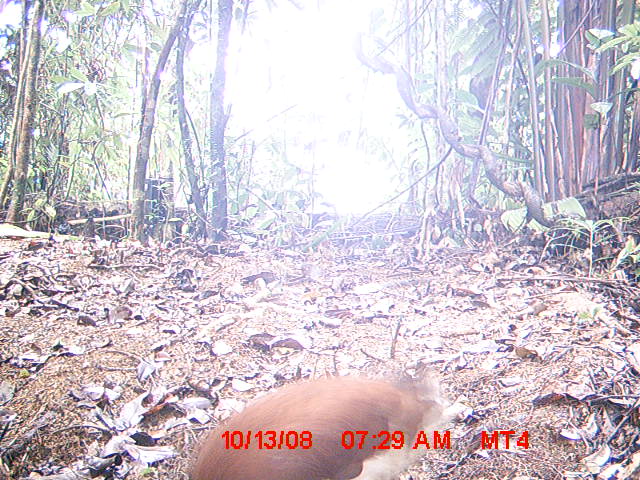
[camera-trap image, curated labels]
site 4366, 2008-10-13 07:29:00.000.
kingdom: Animalia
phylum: Chordata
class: Aves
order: Pelecaniformes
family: Threskiornithidae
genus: Lophotibis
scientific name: Lophotibis cristata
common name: madagascan ibis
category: lophotibis cristataa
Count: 2.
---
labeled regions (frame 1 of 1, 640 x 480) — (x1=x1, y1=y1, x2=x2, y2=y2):
lophotibis cristataa: (x1=189, y1=368, x2=452, y2=479)